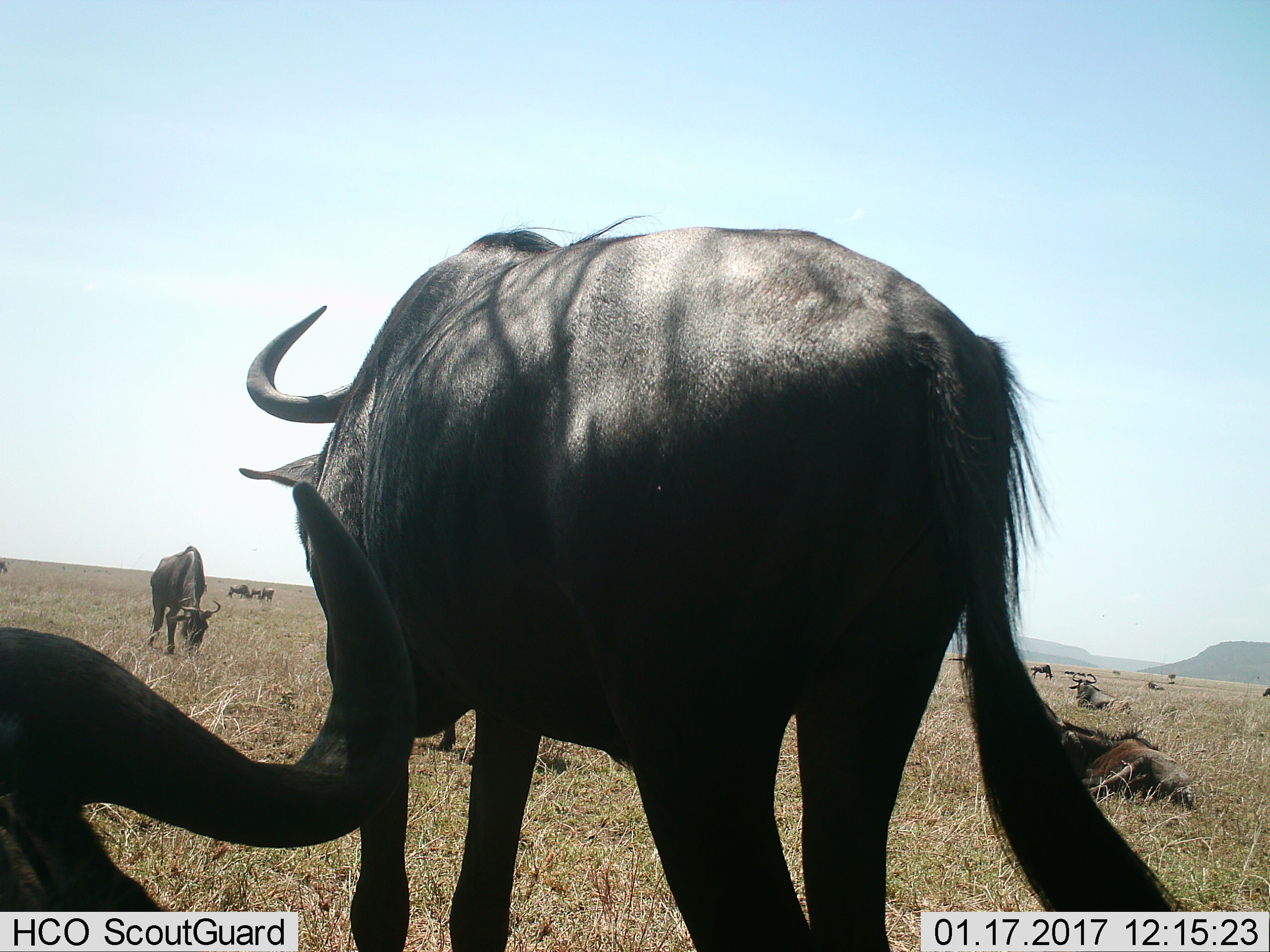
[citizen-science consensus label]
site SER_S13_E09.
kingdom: Animalia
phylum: Chordata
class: Mammalia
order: Artiodactyla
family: Bovidae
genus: Connochaetes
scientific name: Connochaetes taurinus taurinus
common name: blue wildebeest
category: wildebeestblue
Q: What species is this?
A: Wildebeestblue (blue wildebeest) (Connochaetes taurinus taurinus).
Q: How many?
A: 11-50.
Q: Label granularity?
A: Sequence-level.